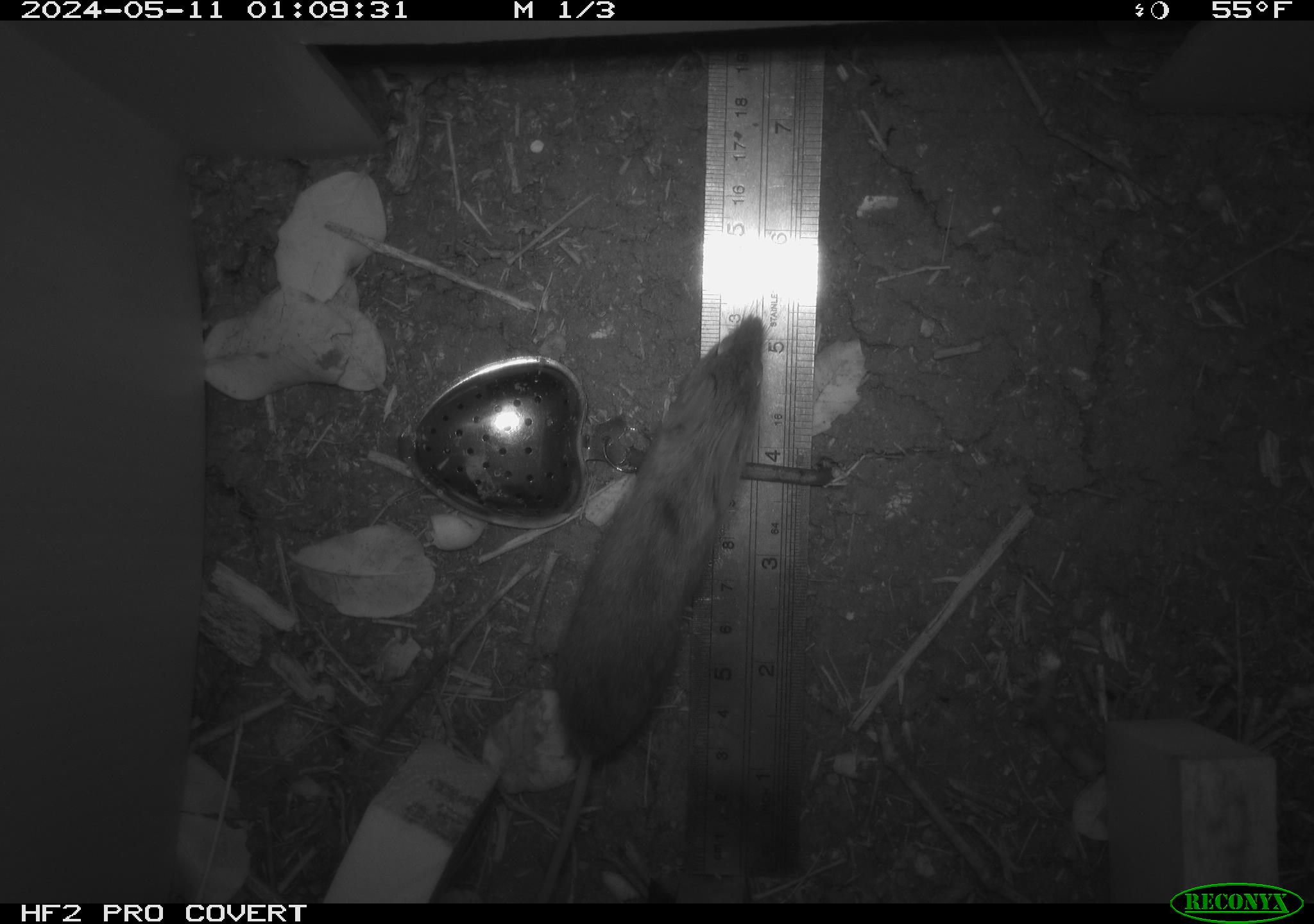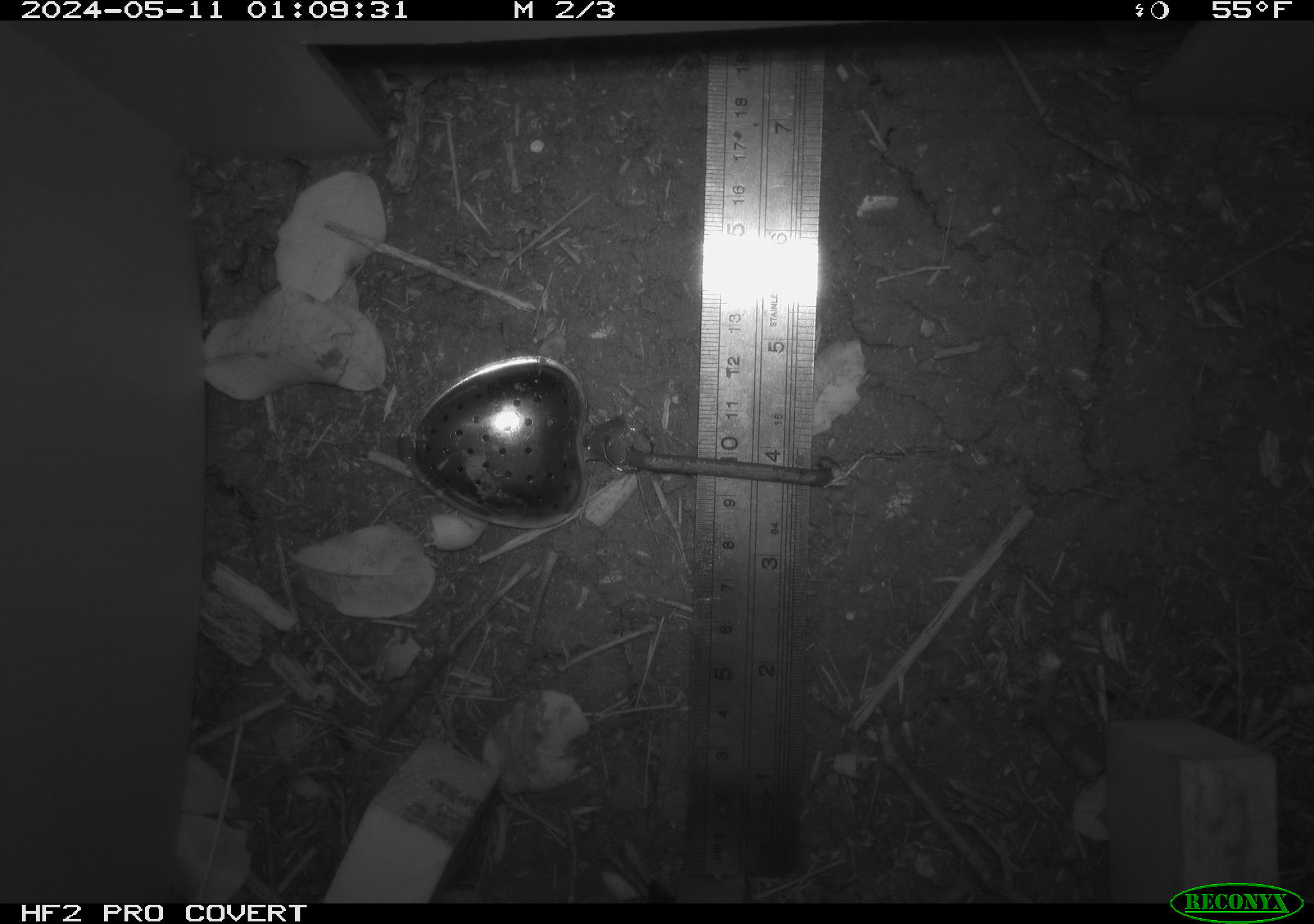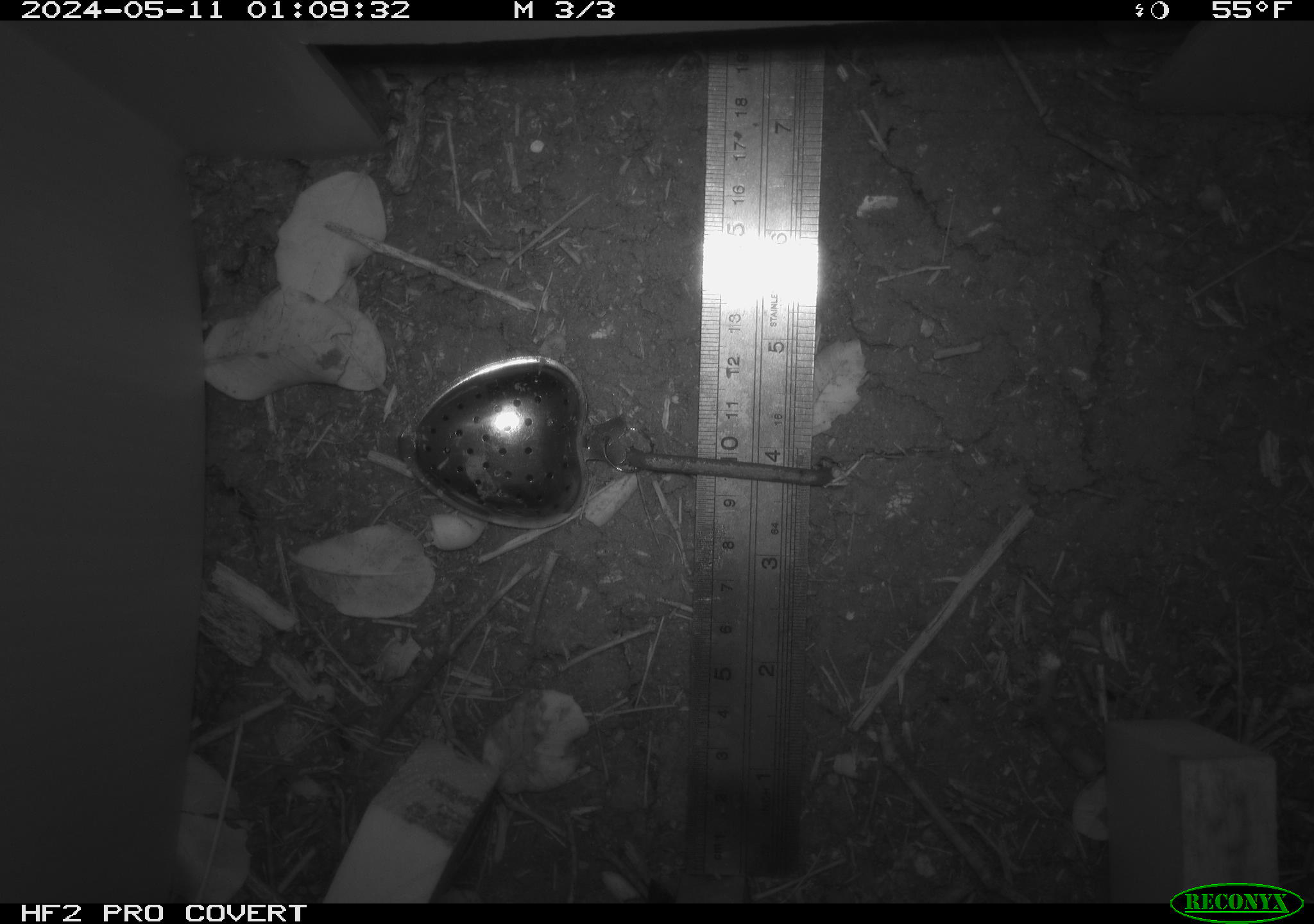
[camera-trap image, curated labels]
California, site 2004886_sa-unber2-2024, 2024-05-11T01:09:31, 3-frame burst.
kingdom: Animalia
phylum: Chordata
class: Mammalia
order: Rodentia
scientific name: Rodentia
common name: mouse species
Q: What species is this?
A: Mouse species (Rodentia).